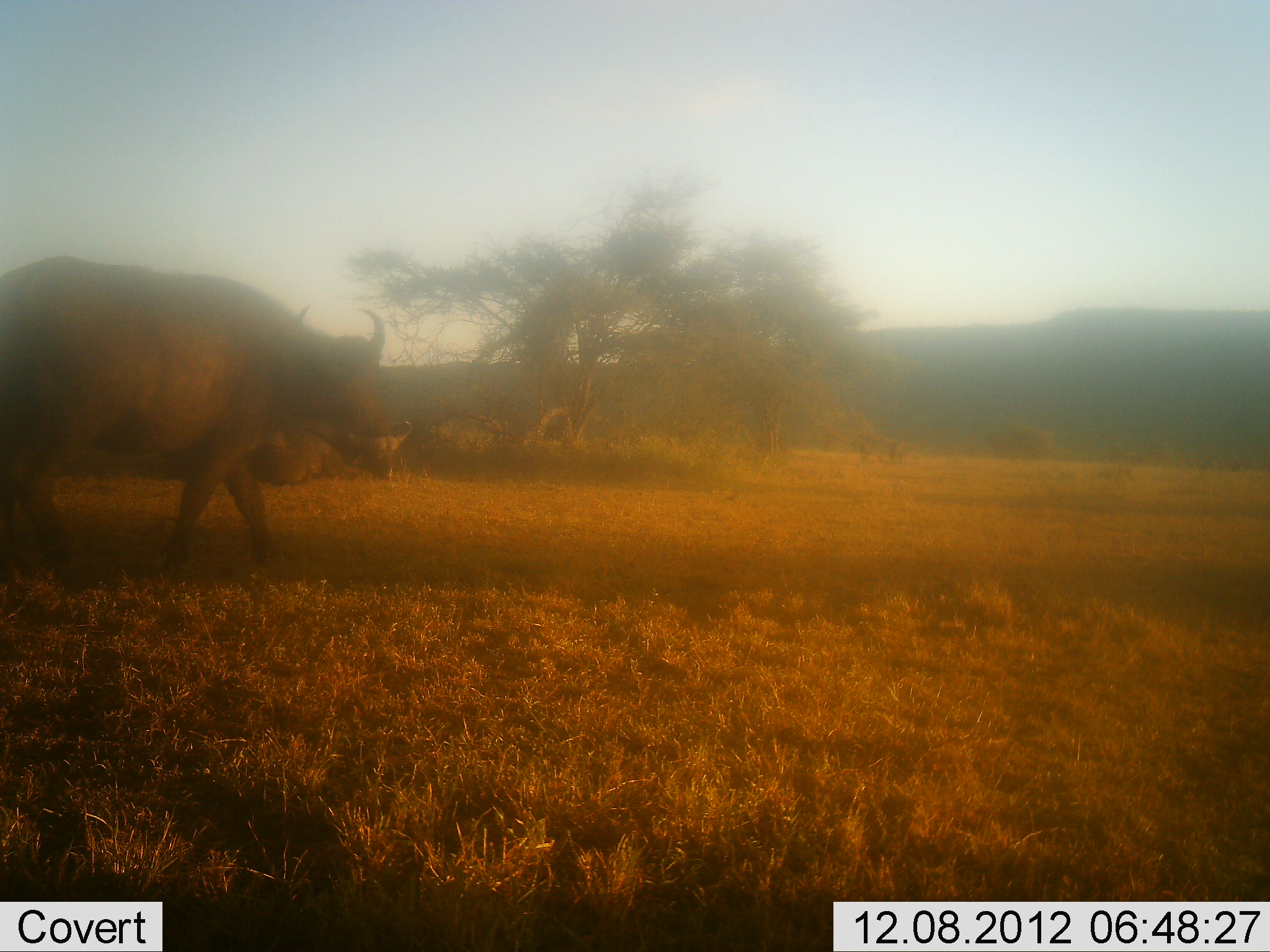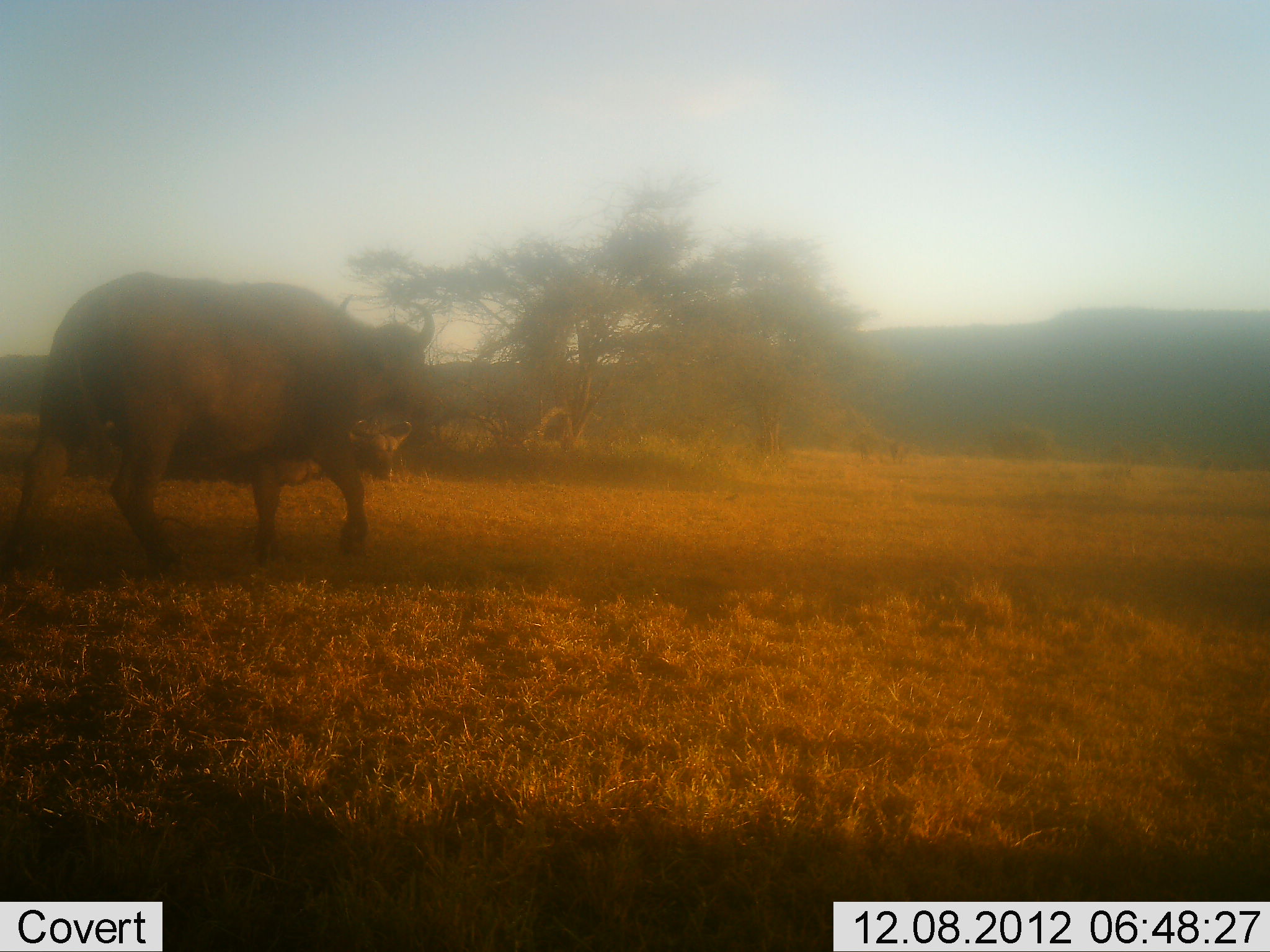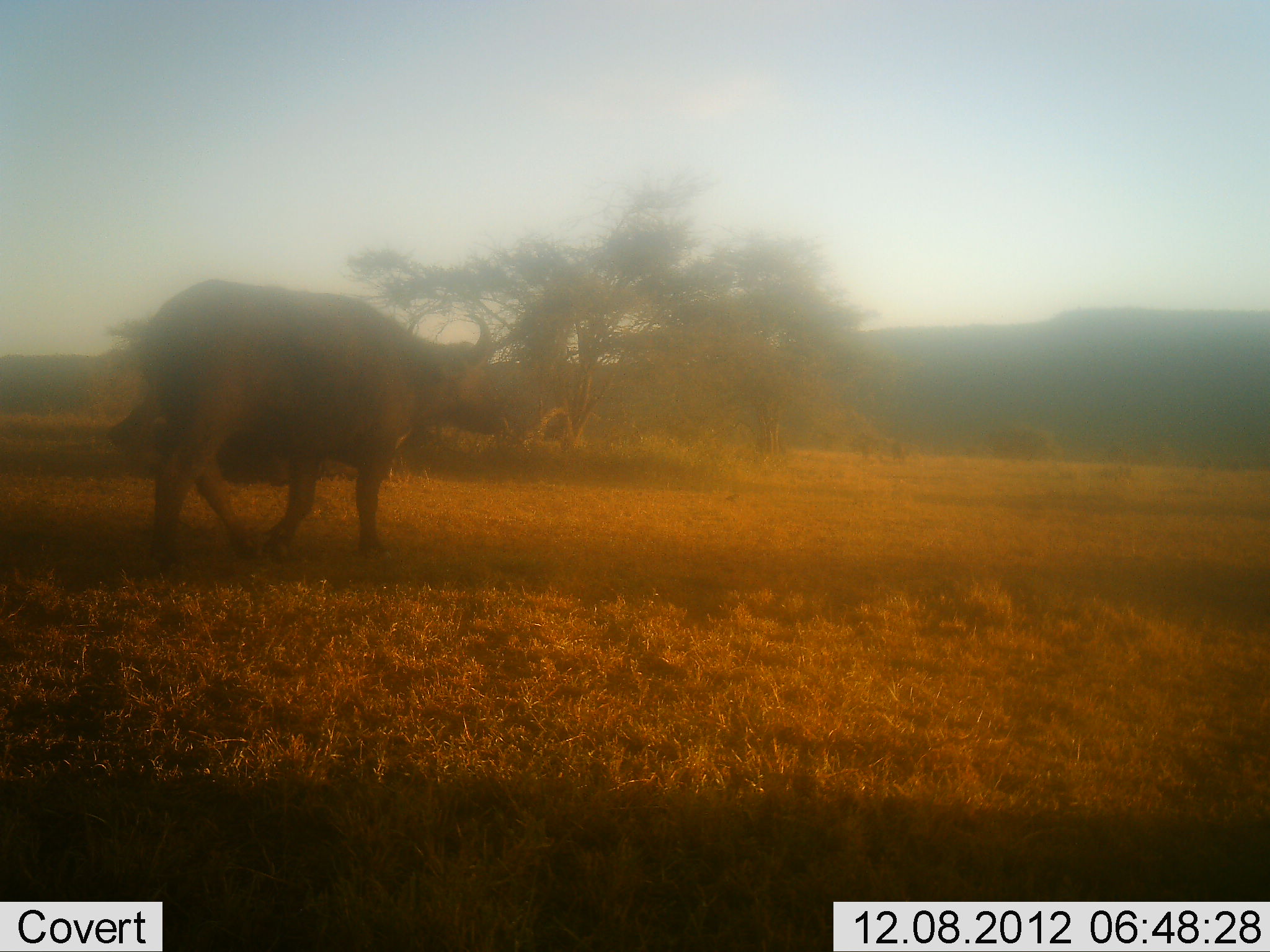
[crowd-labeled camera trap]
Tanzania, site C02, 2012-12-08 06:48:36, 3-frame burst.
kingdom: Animalia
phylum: Chordata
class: Mammalia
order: Artiodactyla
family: Bovidae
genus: Syncerus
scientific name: Syncerus caffer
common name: cape buffalo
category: buffalo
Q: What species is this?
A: Buffalo (cape buffalo) (Syncerus caffer).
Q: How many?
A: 1.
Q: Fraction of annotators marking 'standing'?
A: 19%.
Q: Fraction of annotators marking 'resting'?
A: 23%.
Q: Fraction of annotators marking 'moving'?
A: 85%.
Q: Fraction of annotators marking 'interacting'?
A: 0%.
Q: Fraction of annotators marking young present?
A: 0%.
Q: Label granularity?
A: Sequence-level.